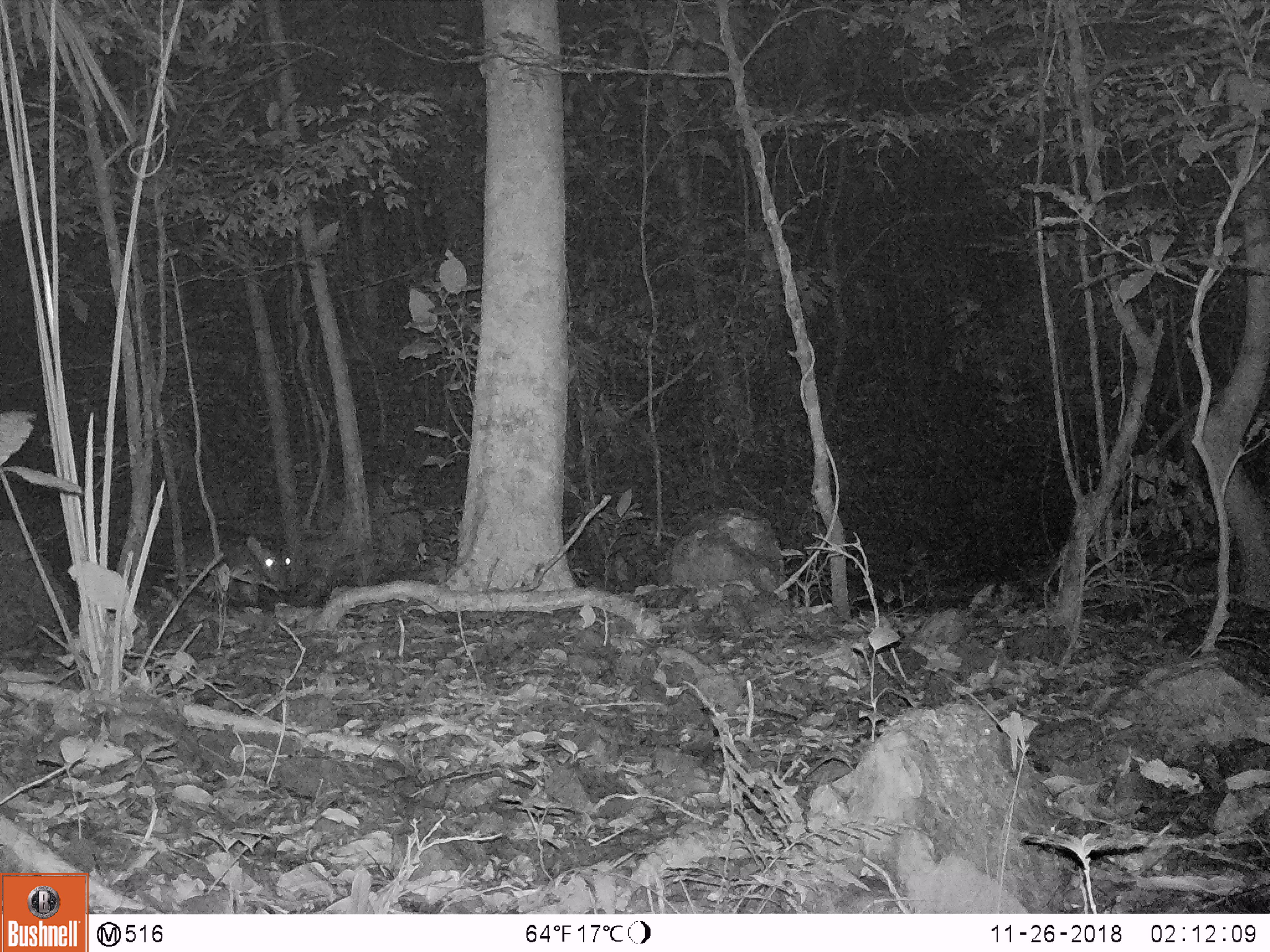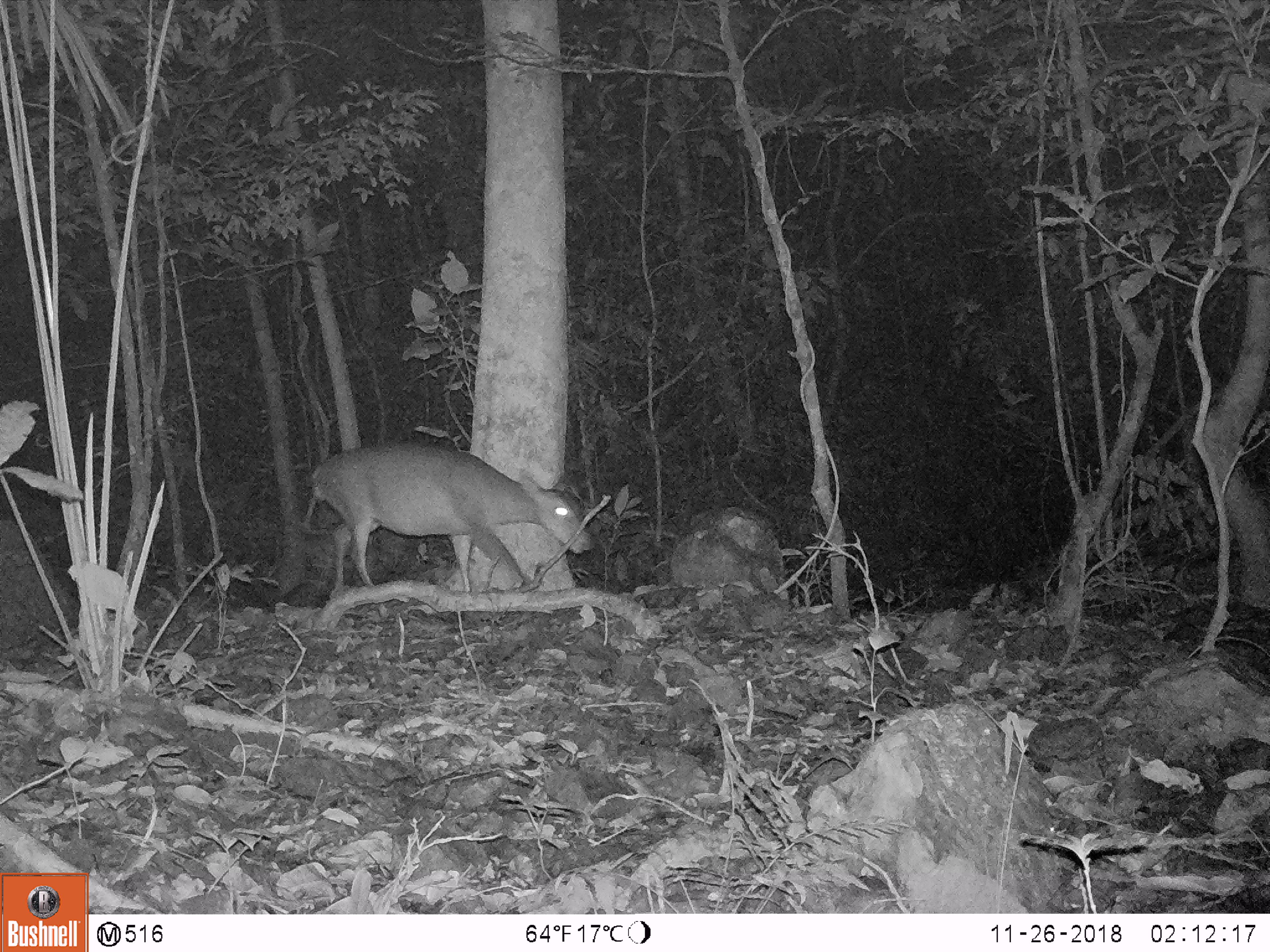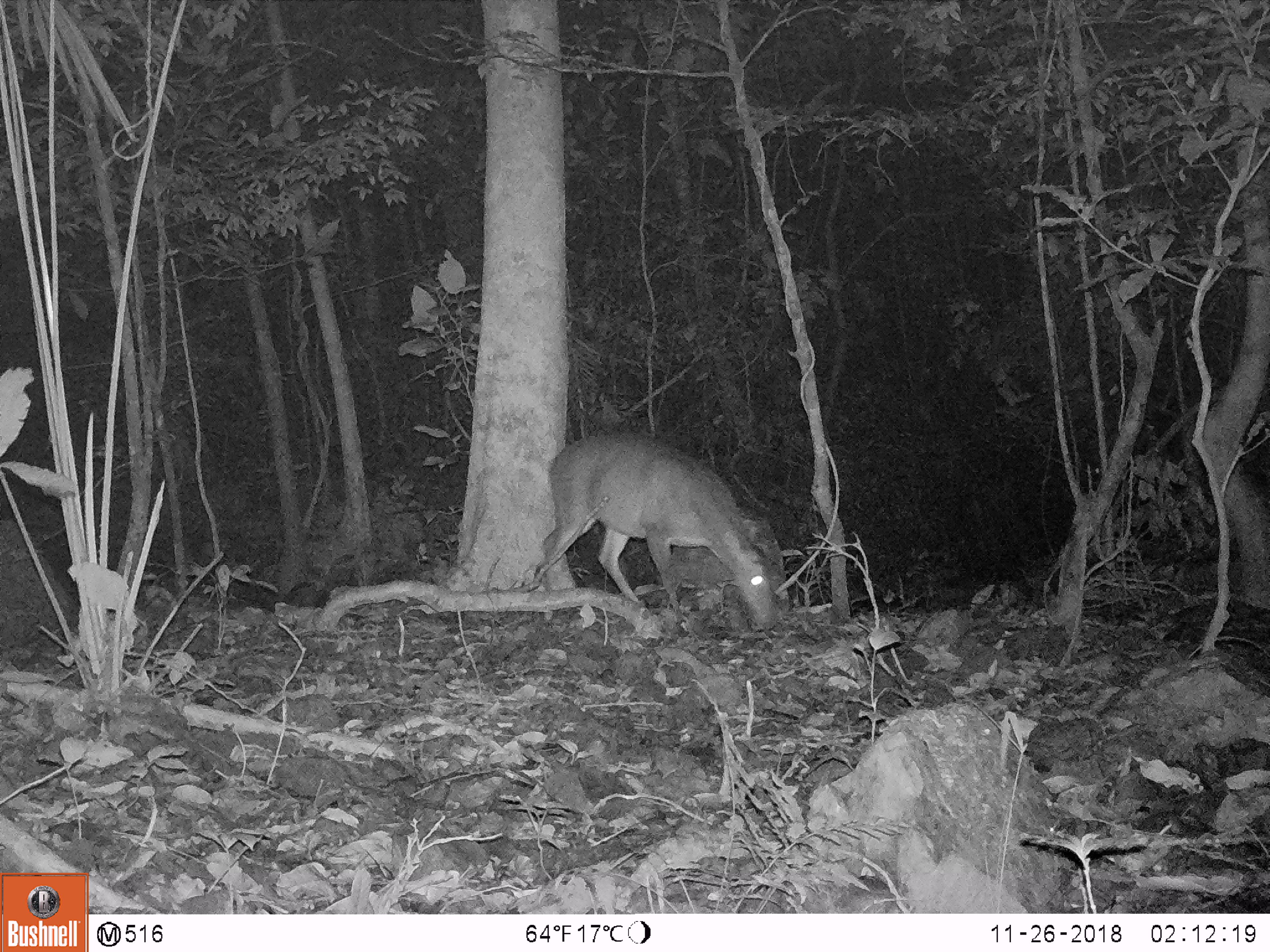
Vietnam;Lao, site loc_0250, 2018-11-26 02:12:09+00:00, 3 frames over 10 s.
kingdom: Animalia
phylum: Chordata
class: Mammalia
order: Artiodactyla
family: Cervidae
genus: Muntiacus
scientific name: Muntiacus vuquangensis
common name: large-antlered muntjac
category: large antlered muntjac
Large antlered muntjac (large-antlered muntjac) (Muntiacus vuquangensis). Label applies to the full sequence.